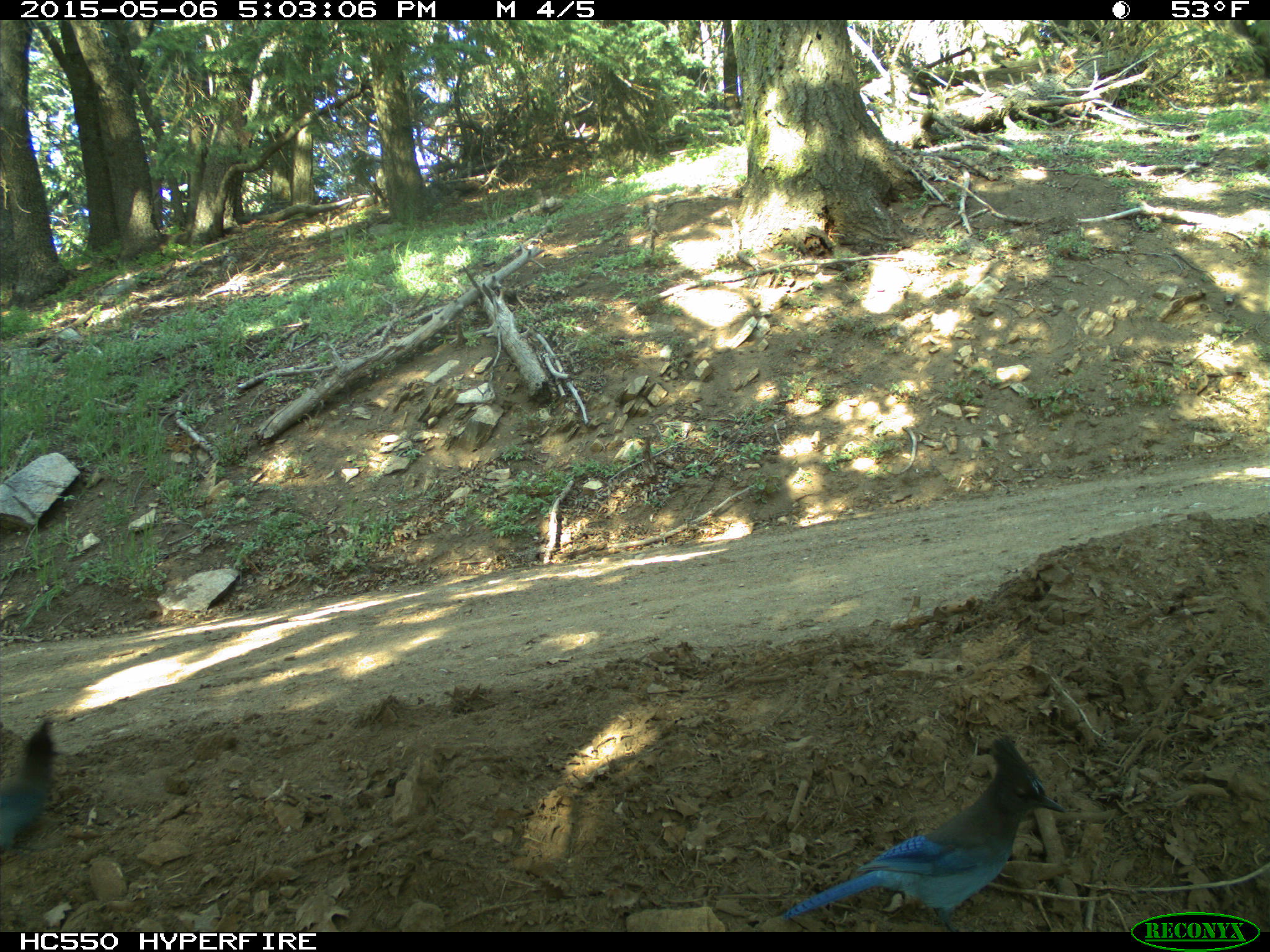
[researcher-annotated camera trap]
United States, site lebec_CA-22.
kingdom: Animalia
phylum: Chordata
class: Aves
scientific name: Aves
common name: birds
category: unidentified bird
Unidentified bird (birds) (Aves).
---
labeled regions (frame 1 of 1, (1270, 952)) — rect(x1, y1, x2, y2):
animal: rect(784, 730, 1070, 932); rect(0, 718, 56, 863)